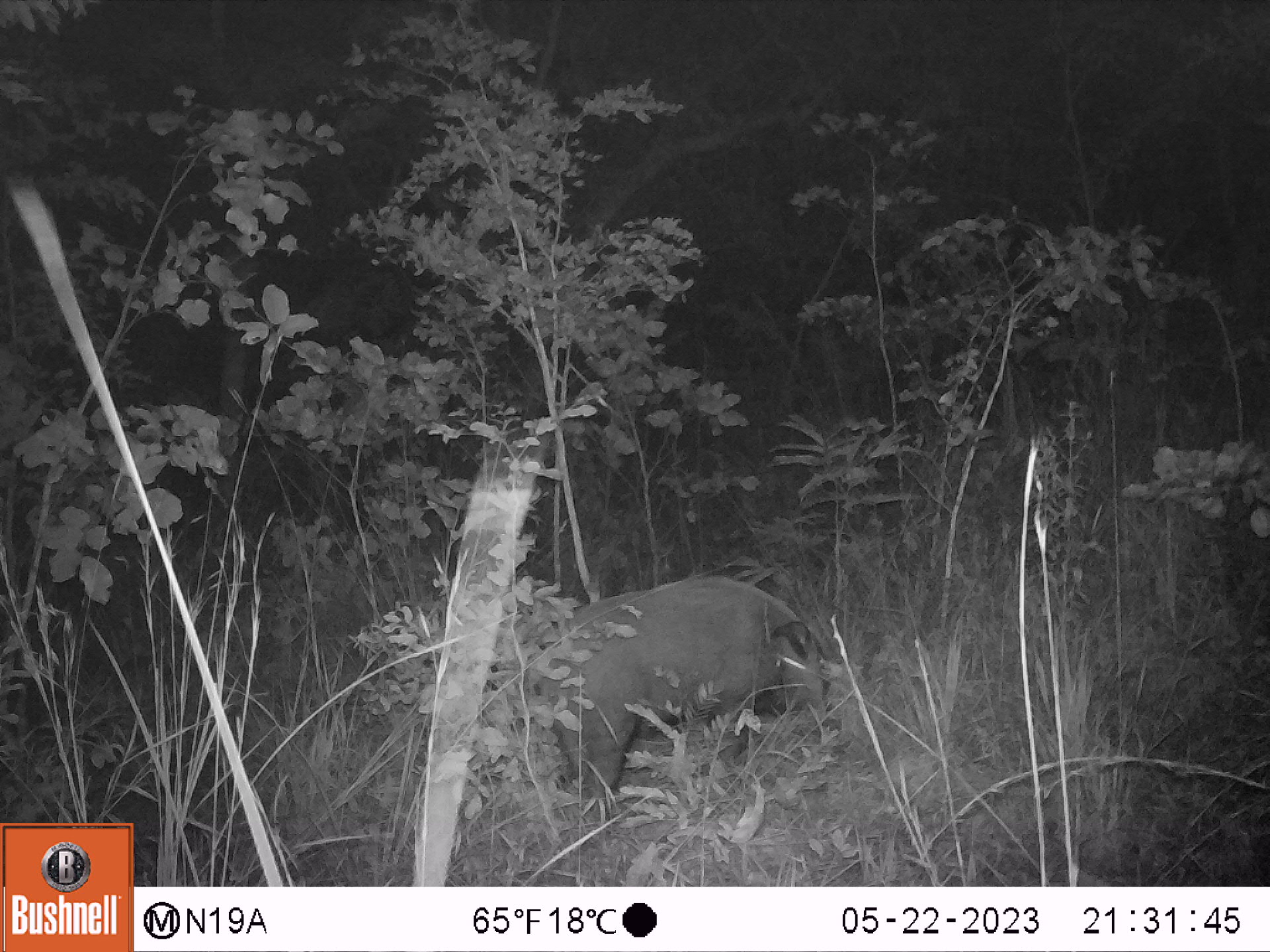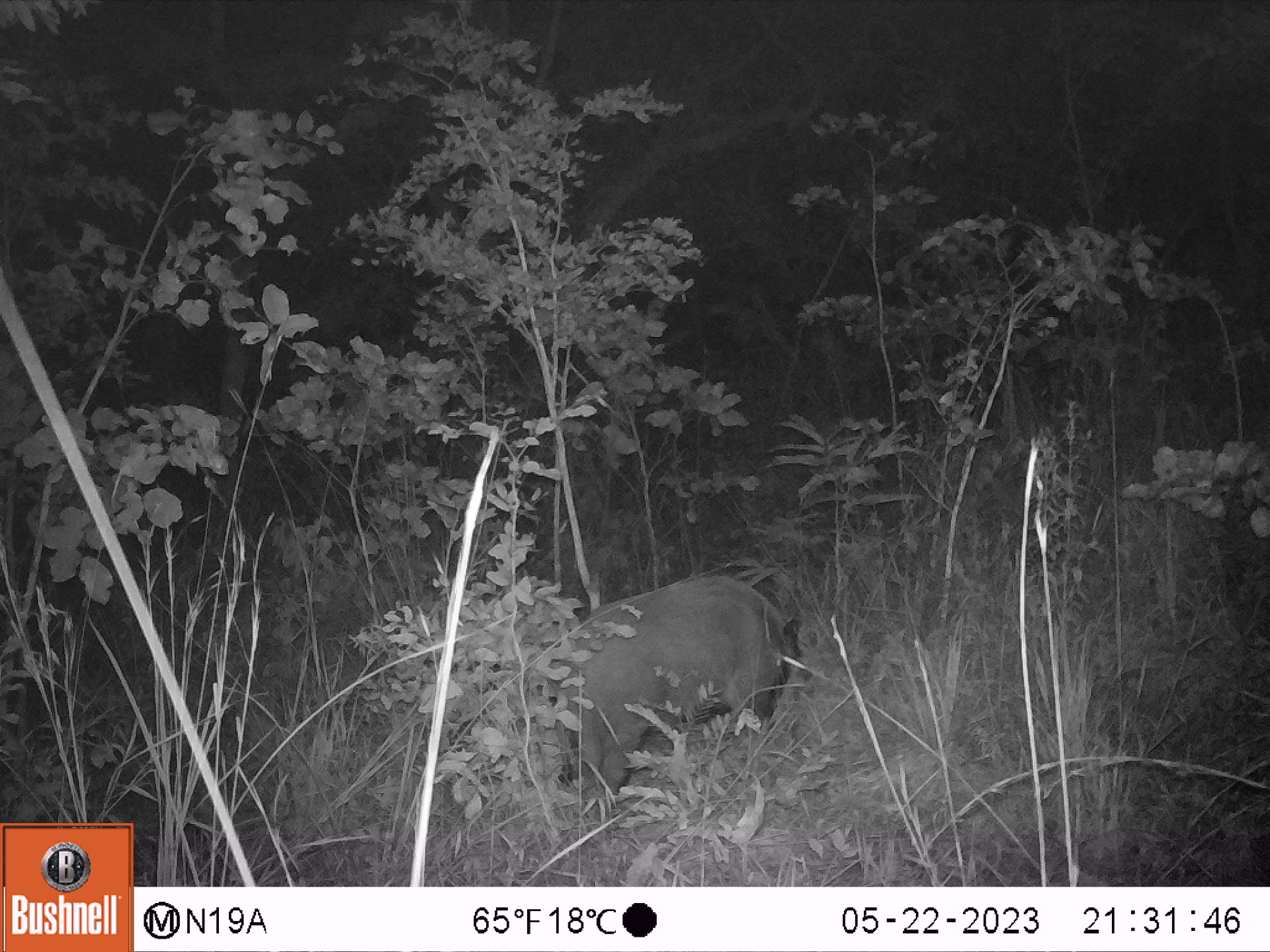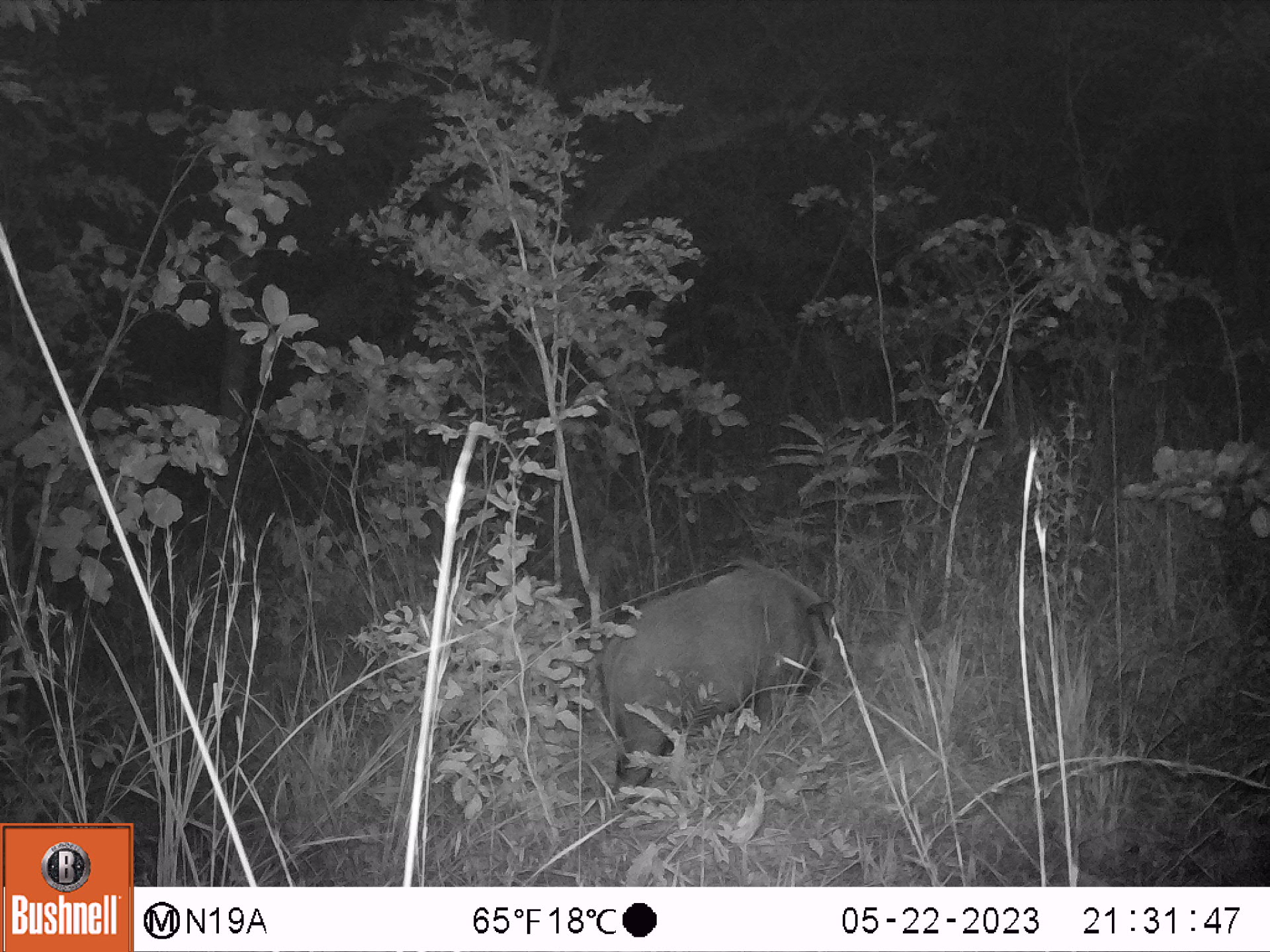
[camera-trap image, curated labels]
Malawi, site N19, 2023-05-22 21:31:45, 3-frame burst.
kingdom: Animalia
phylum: Chordata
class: Mammalia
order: Artiodactyla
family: Suidae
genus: Potamochoerus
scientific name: Potamochoerus larvatus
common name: bushpig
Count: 1.